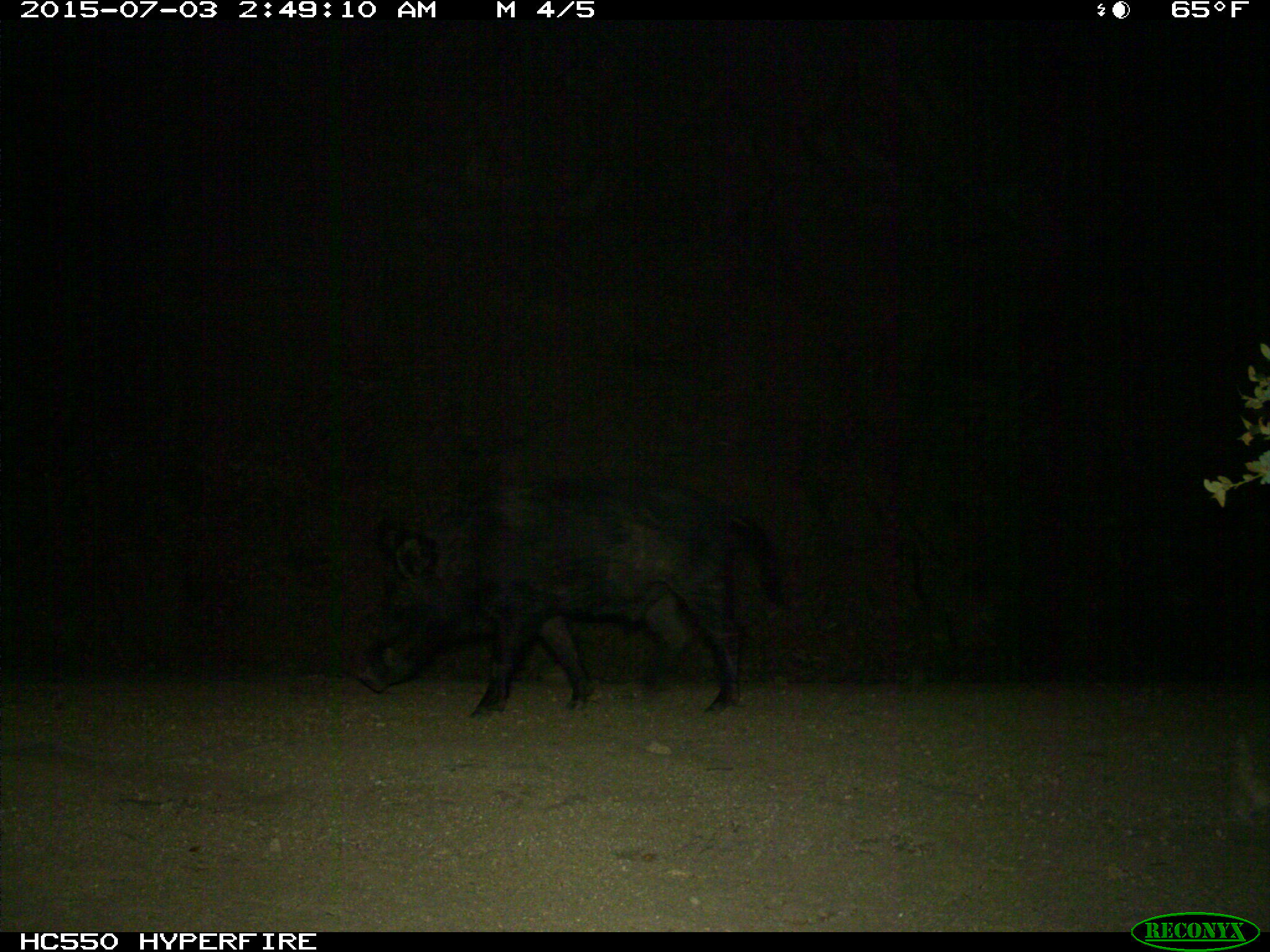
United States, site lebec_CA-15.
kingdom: Animalia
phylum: Chordata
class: Mammalia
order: Artiodactyla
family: Suidae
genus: Sus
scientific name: Sus scrofa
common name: wild boar